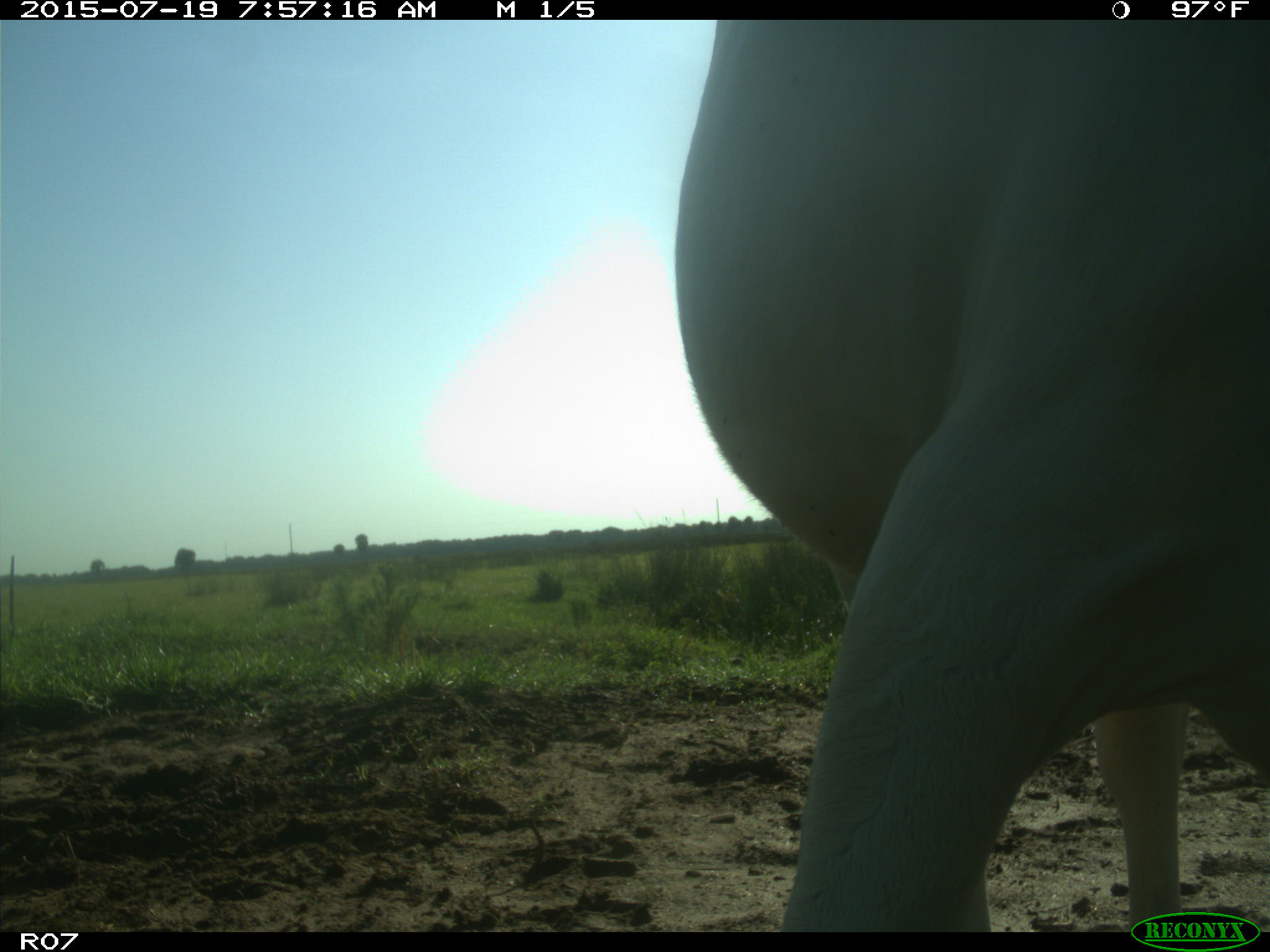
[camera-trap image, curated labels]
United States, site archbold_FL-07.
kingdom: Animalia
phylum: Chordata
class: Mammalia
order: Artiodactyla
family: Bovidae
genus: Bos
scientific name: Bos taurus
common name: domestic cow